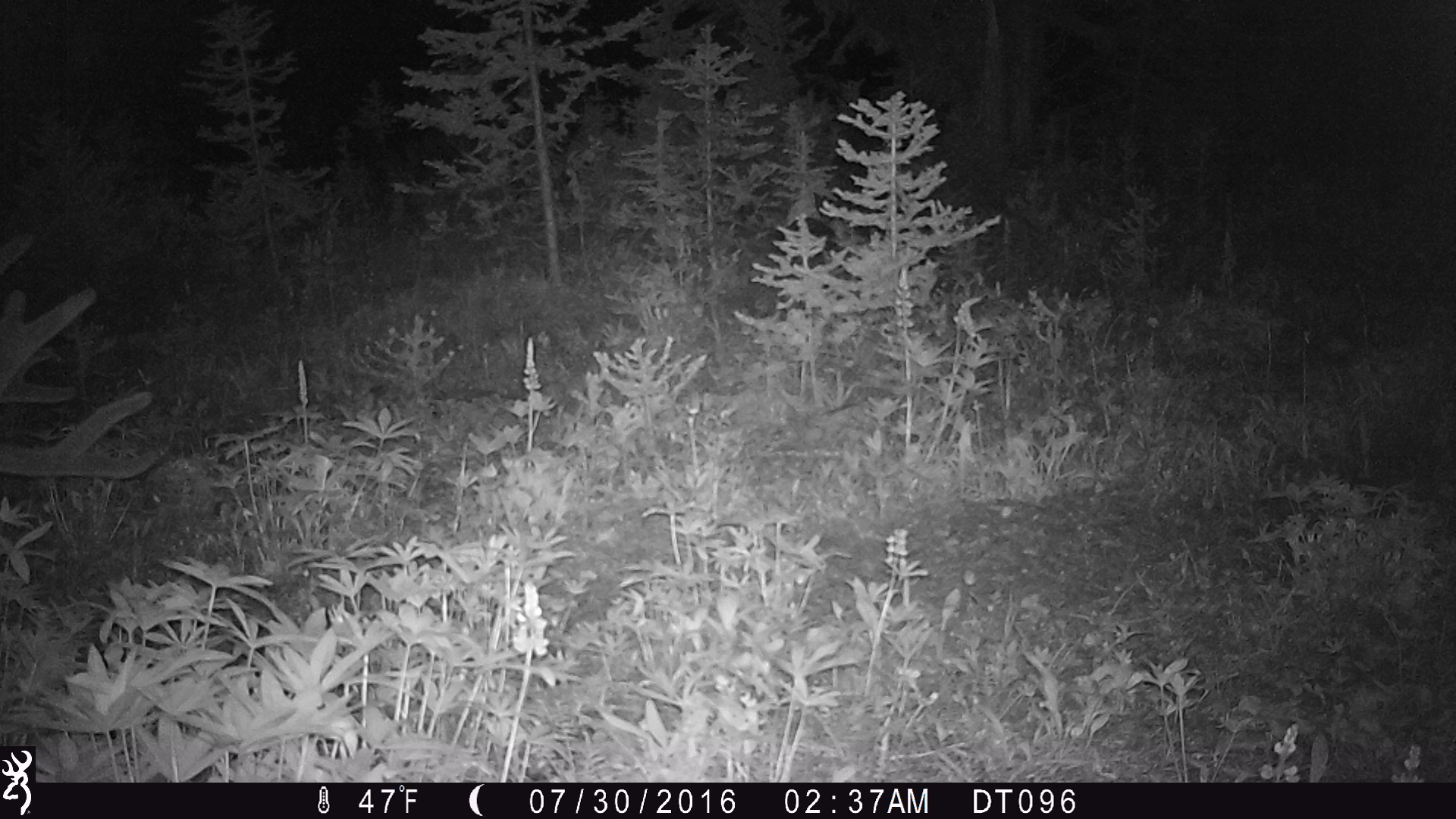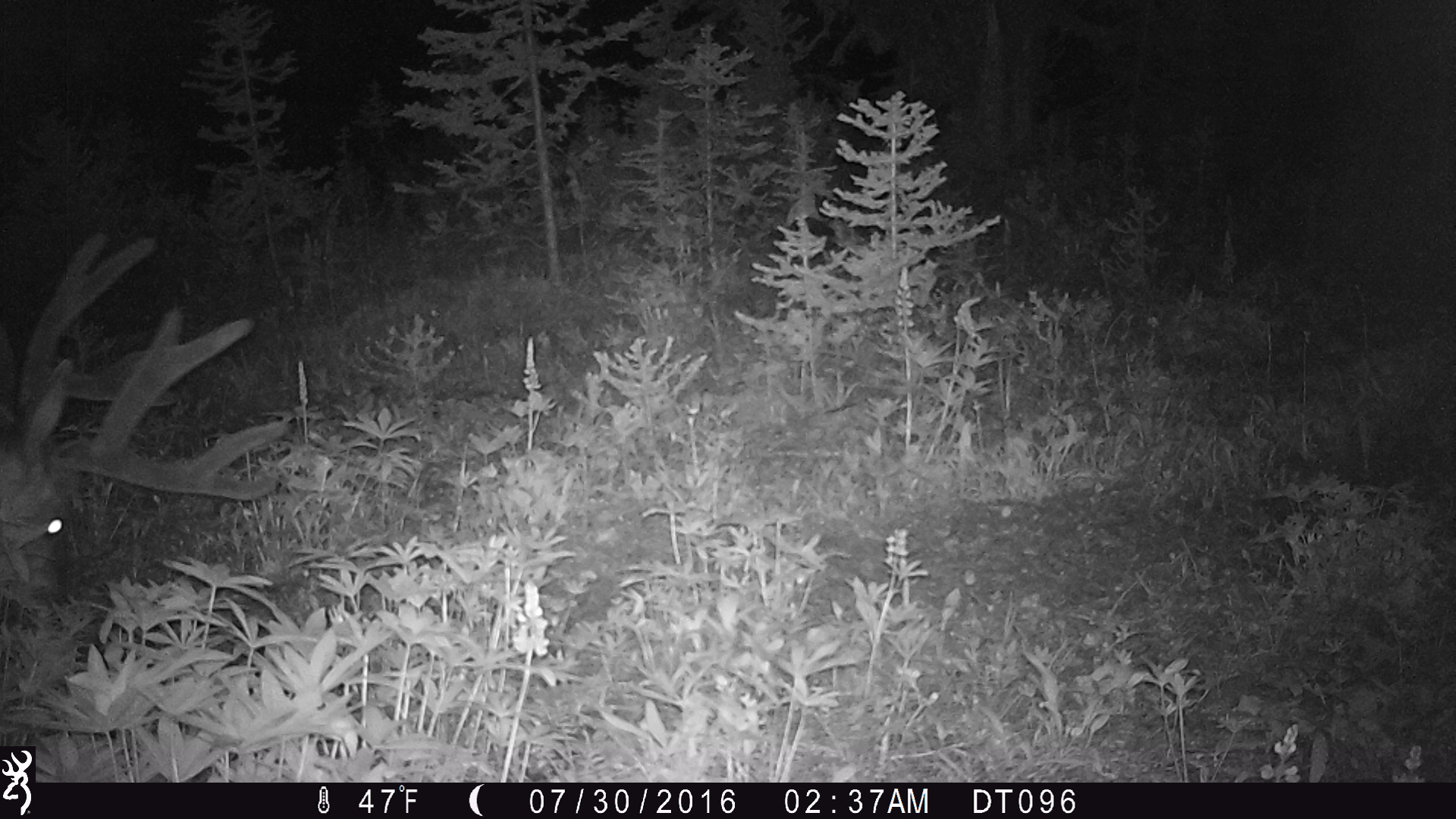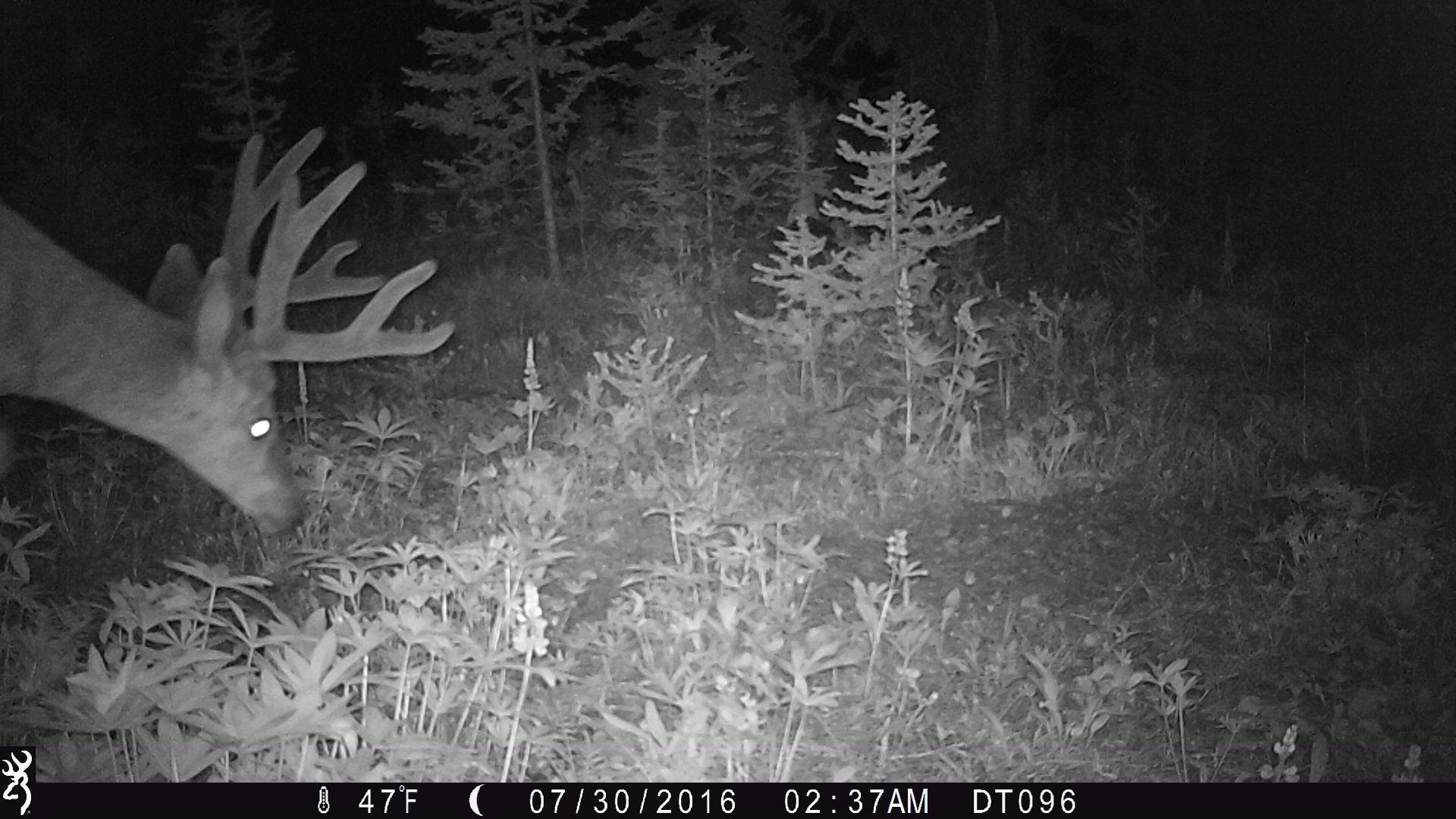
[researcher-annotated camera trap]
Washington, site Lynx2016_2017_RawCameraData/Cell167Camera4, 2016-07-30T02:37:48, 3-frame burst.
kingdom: Animalia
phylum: Chordata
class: Mammalia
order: Artiodactyla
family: Cervidae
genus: Odocoileus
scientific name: Odocoileus hemionus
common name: mule deer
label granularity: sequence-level